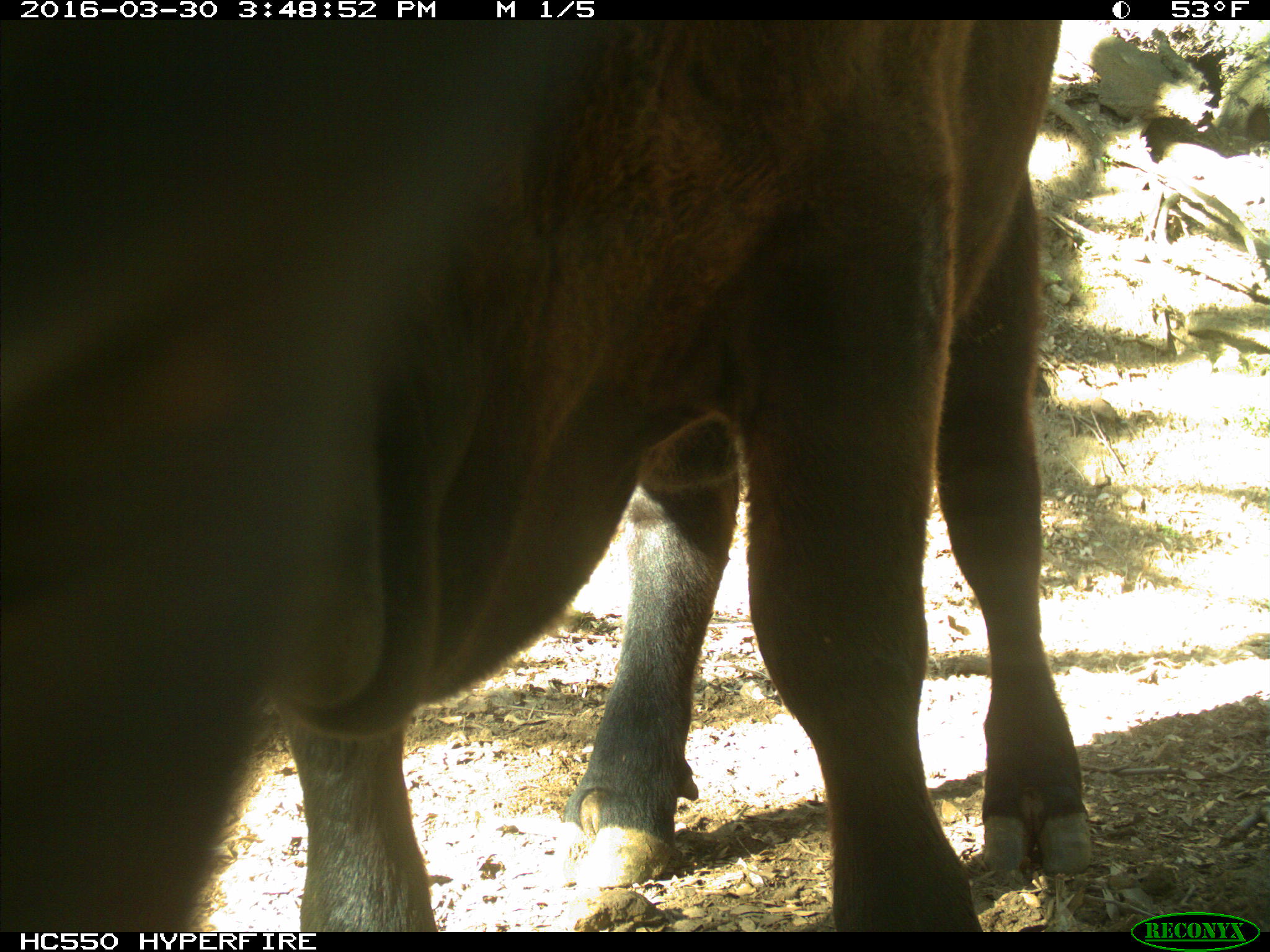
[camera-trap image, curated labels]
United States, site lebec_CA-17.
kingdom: Animalia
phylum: Chordata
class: Mammalia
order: Artiodactyla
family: Bovidae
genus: Bos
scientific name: Bos taurus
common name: domestic cow